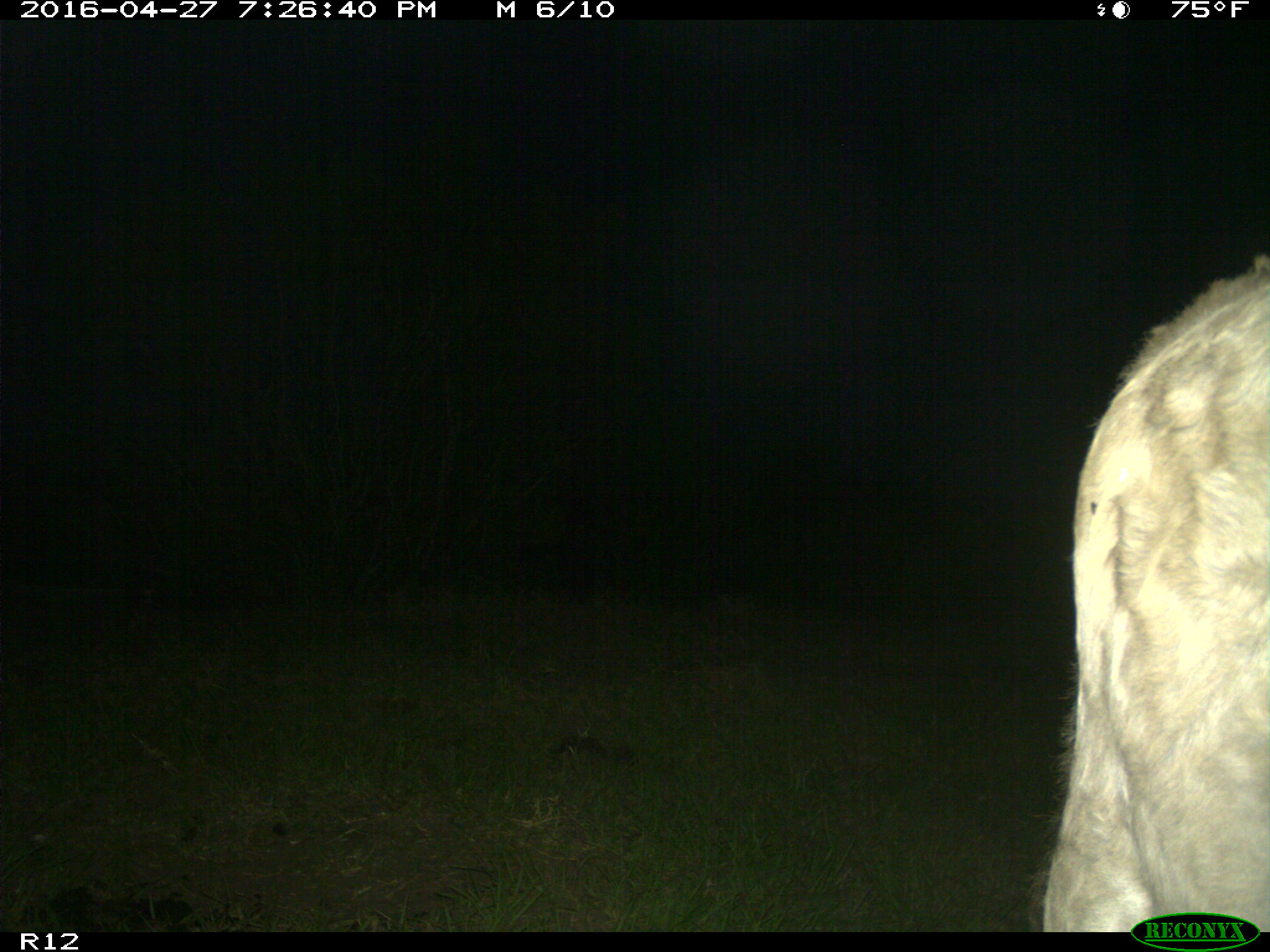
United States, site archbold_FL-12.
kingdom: Animalia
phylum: Chordata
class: Mammalia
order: Artiodactyla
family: Bovidae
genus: Bos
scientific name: Bos taurus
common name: domestic cow